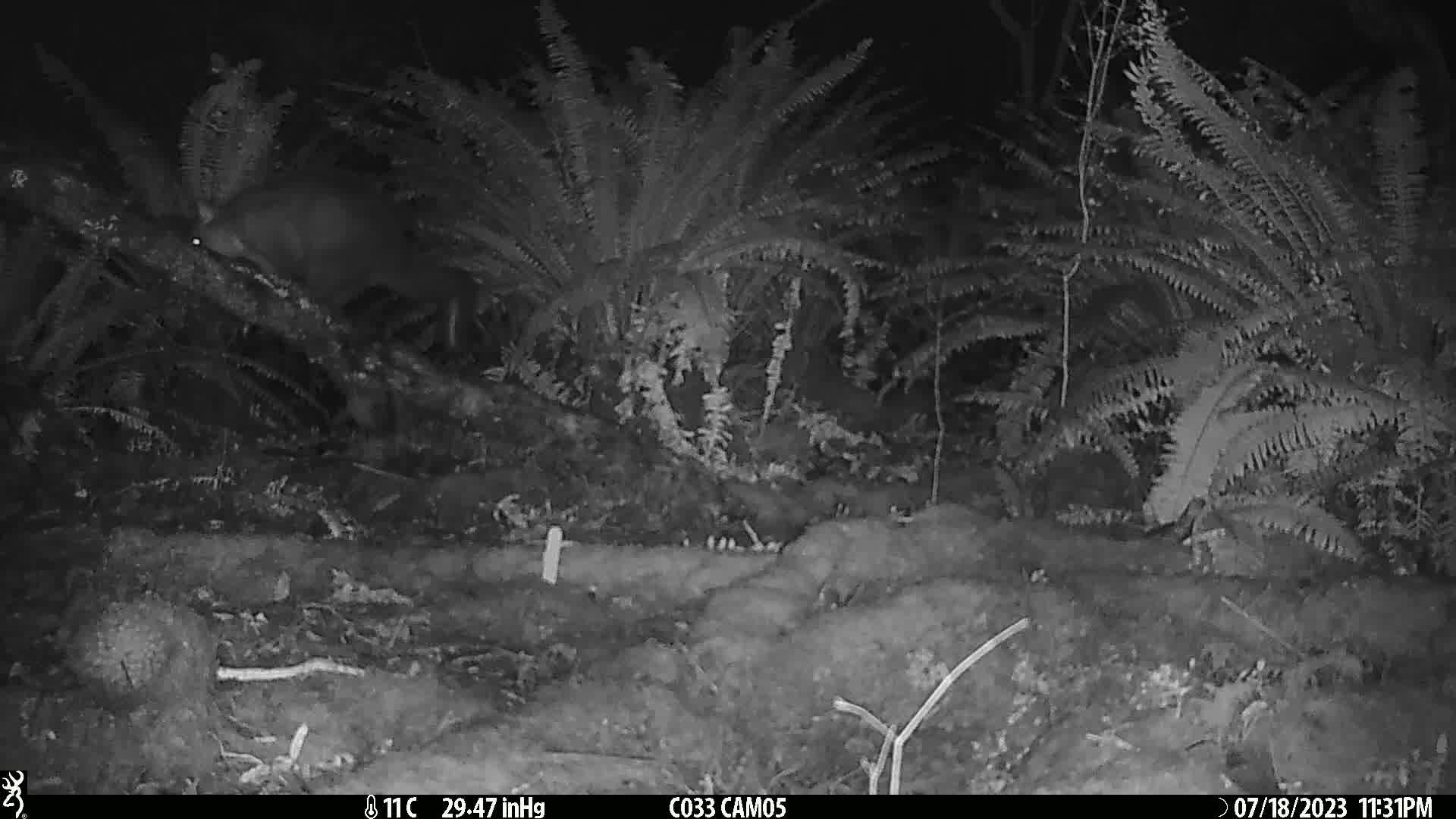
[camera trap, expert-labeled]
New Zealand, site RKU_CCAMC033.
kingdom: Animalia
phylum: Chordata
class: Mammalia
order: Diprotodontia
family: Phalangeridae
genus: Trichosurus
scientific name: Trichosurus vulpecula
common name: common brushtail possum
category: possum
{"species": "possum (common brushtail possum) (Trichosurus vulpecula)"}